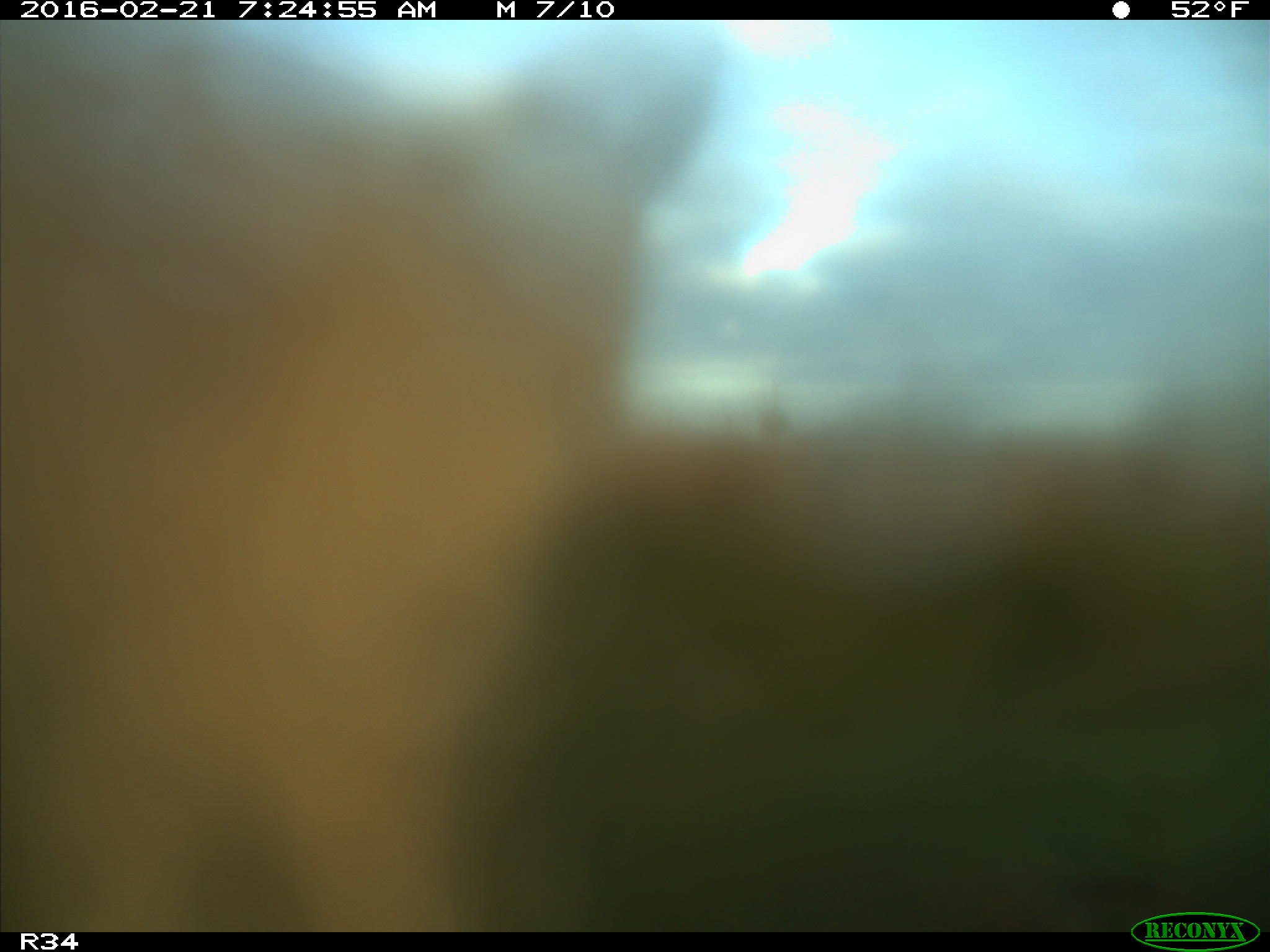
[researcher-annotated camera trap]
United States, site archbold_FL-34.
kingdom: Animalia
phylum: Chordata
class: Mammalia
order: Artiodactyla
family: Bovidae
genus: Bos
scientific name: Bos taurus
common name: domestic cow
Bos taurus (domestic cow).